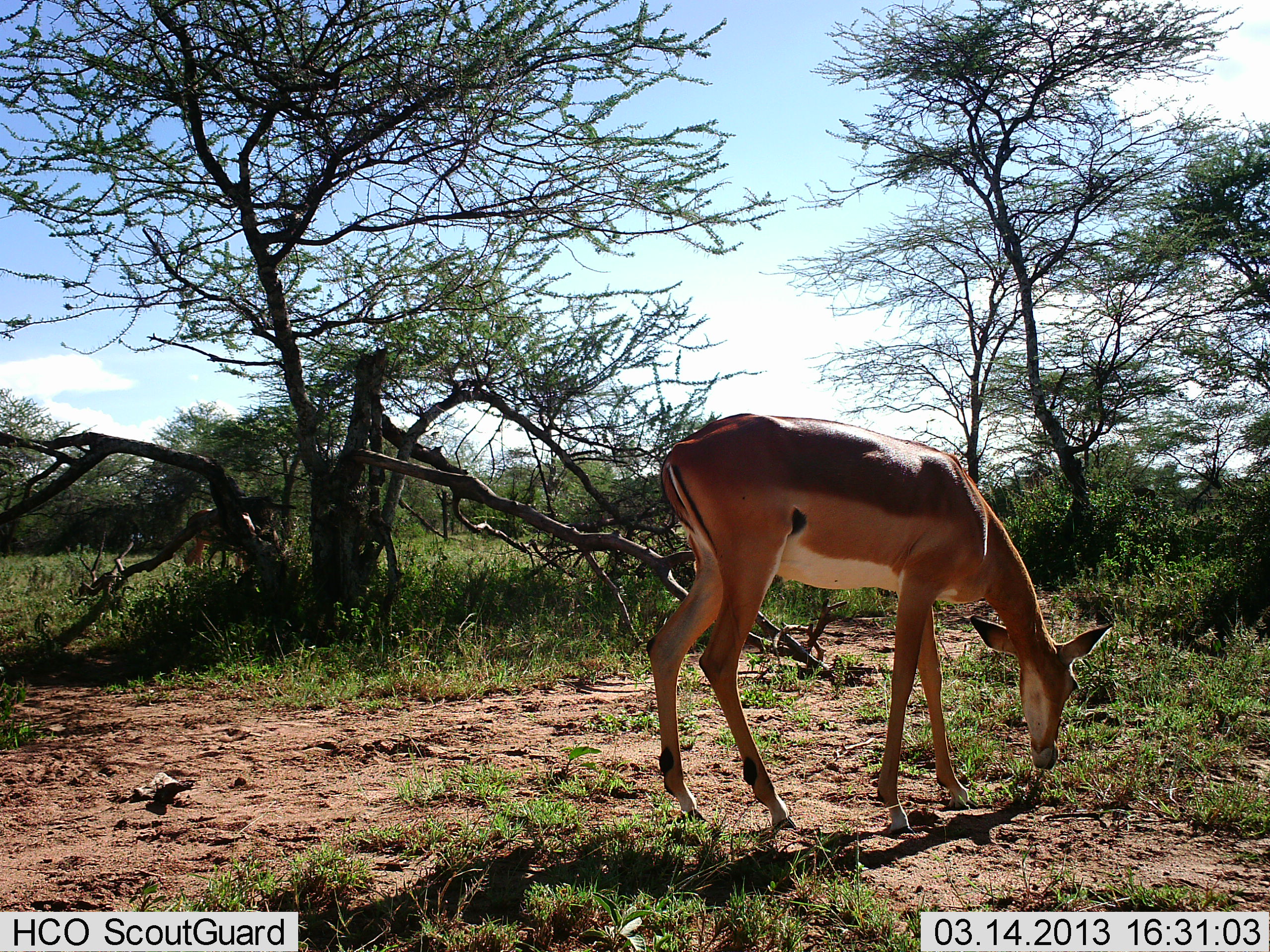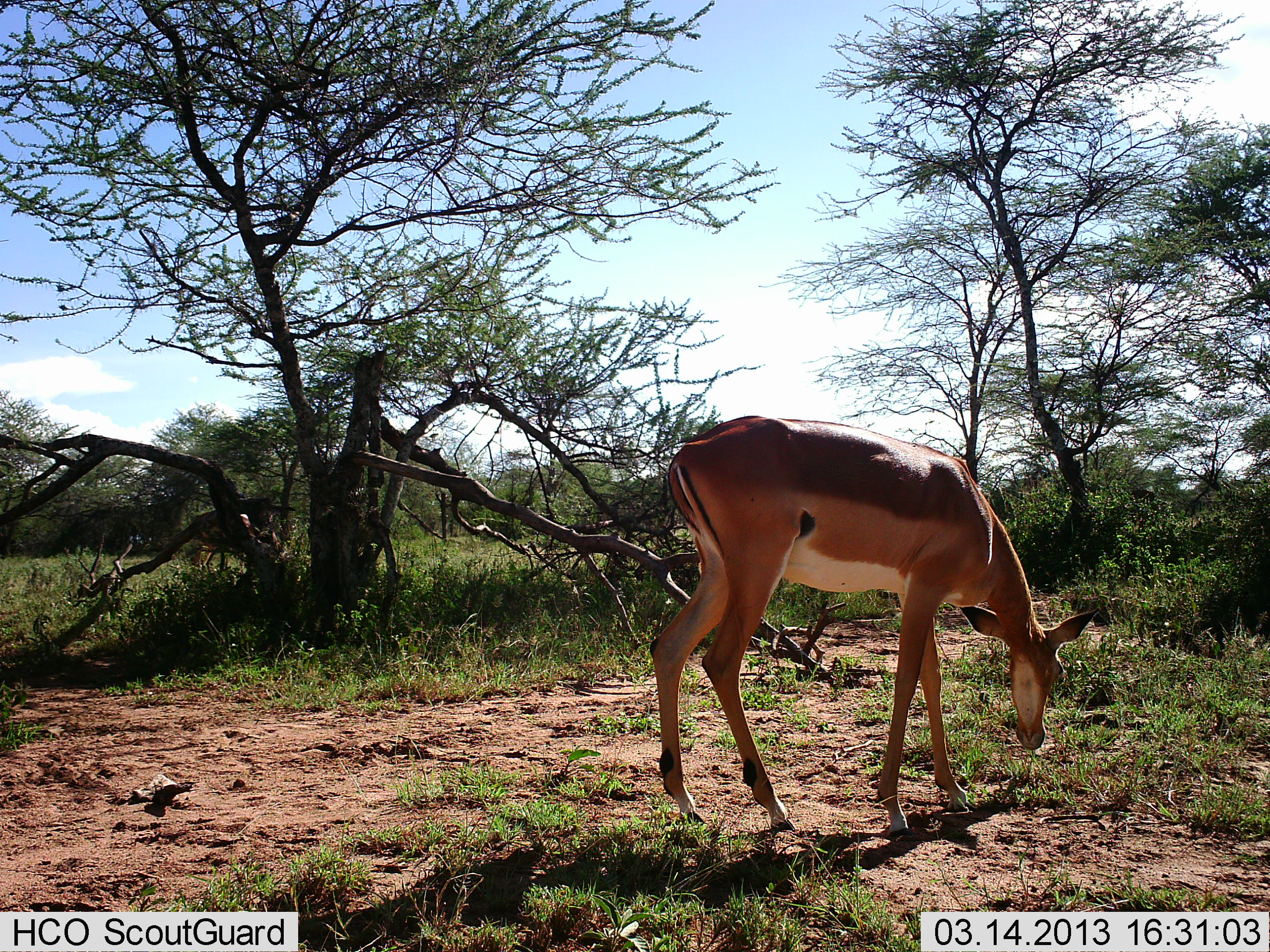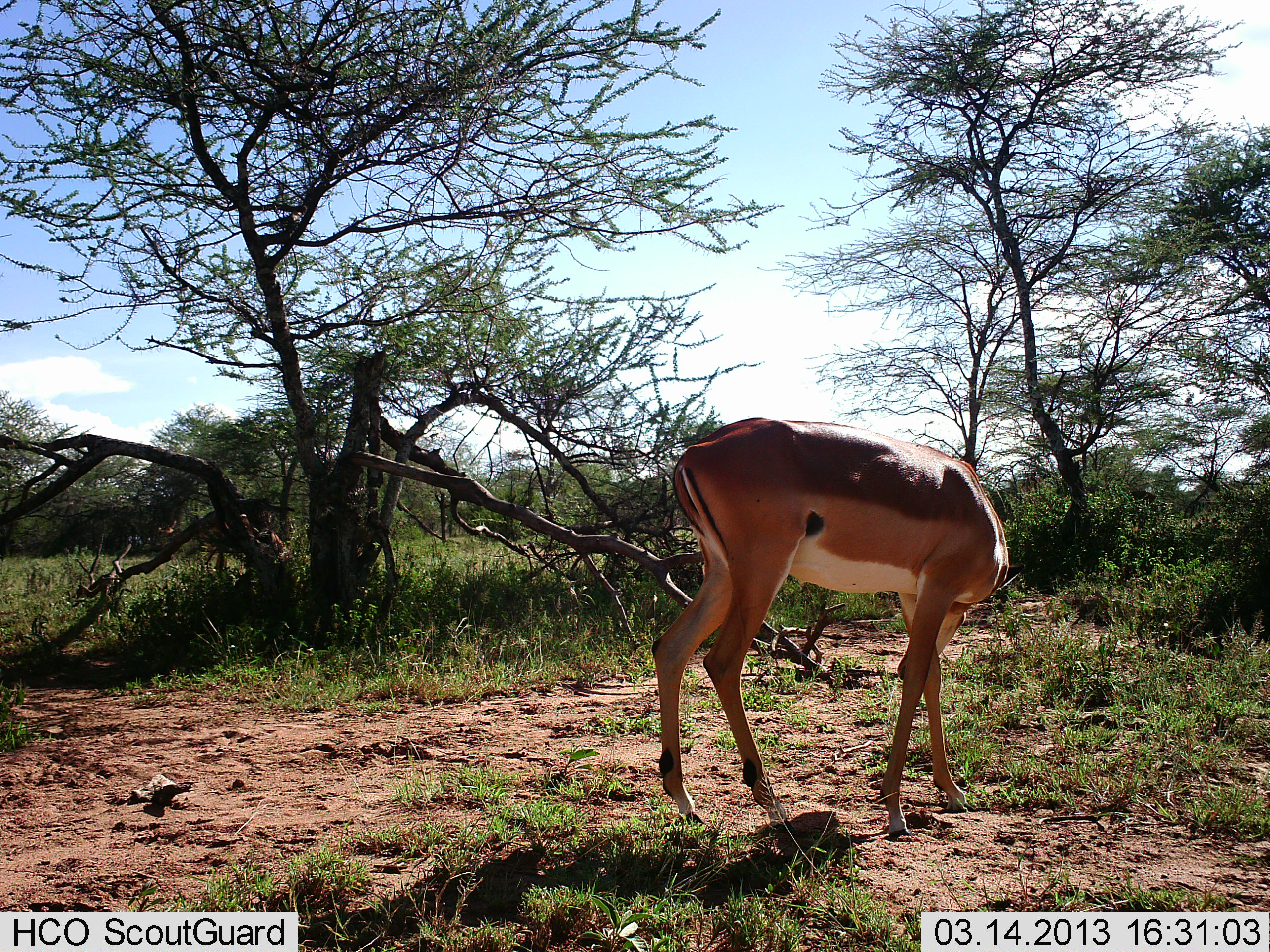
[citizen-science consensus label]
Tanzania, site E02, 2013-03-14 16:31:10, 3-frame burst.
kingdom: Animalia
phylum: Chordata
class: Mammalia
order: Artiodactyla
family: Bovidae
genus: Aepyceros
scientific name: Aepyceros melampus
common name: impala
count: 1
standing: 39%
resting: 0%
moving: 0%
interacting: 0%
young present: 0%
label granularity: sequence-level